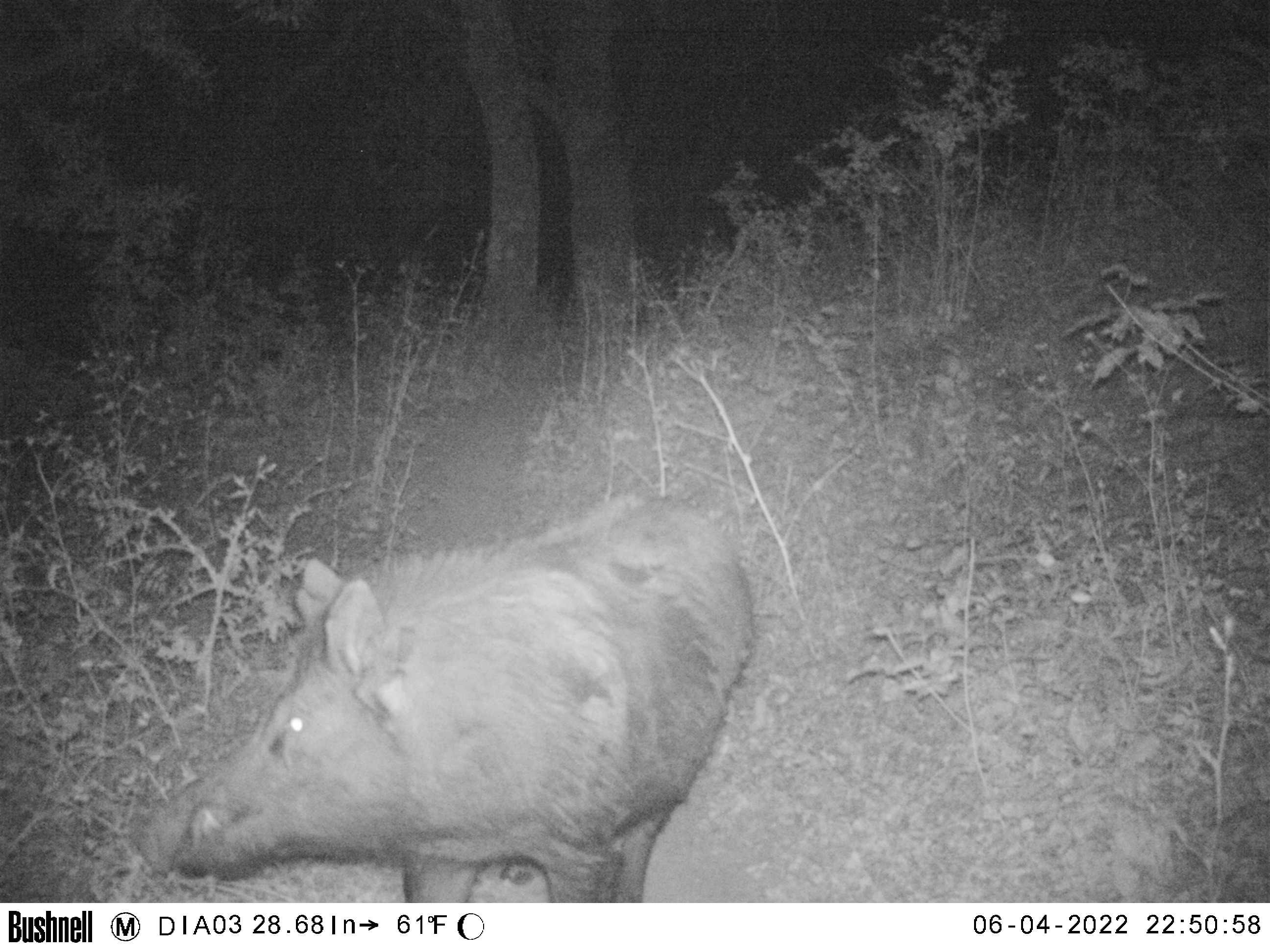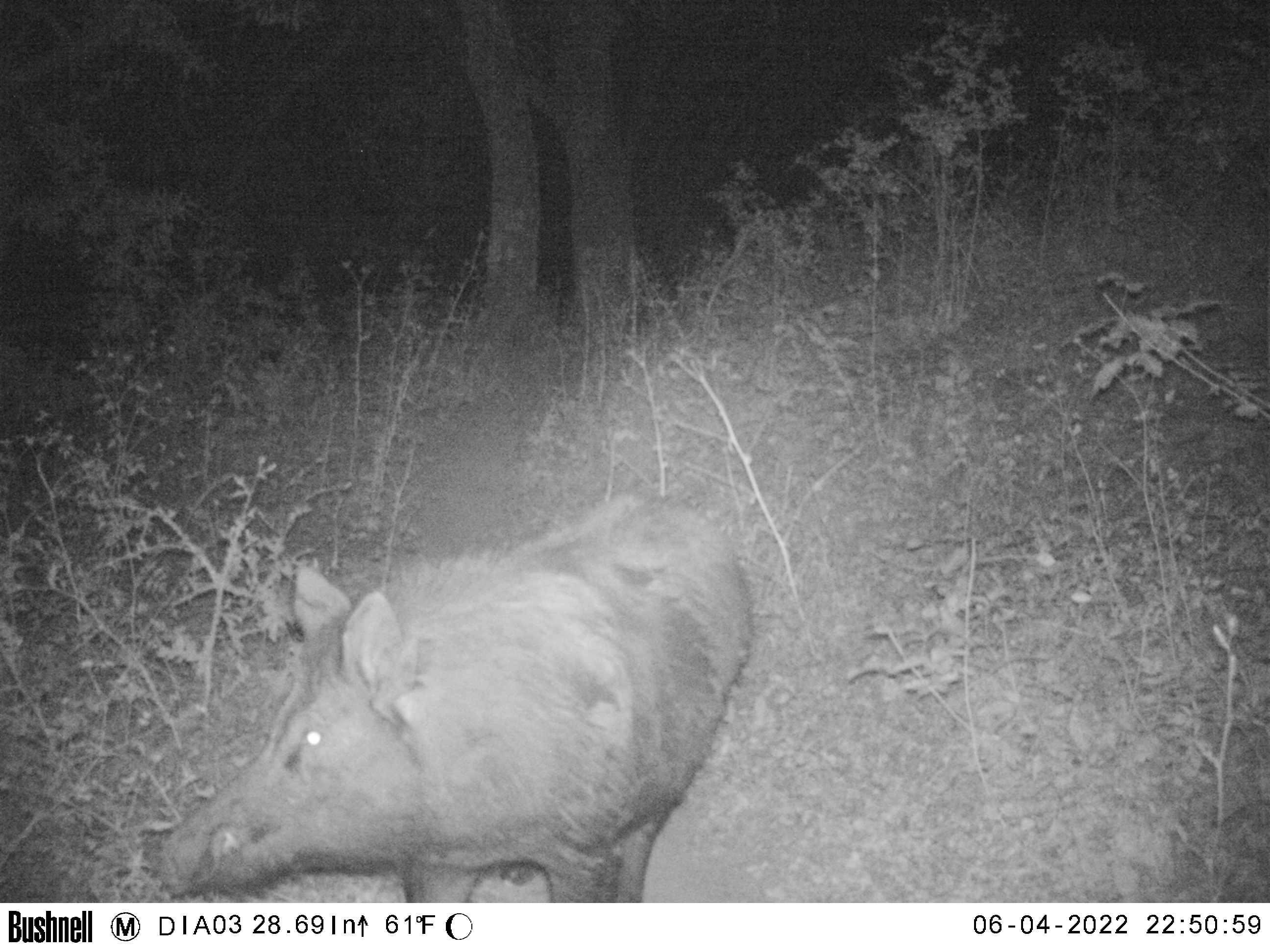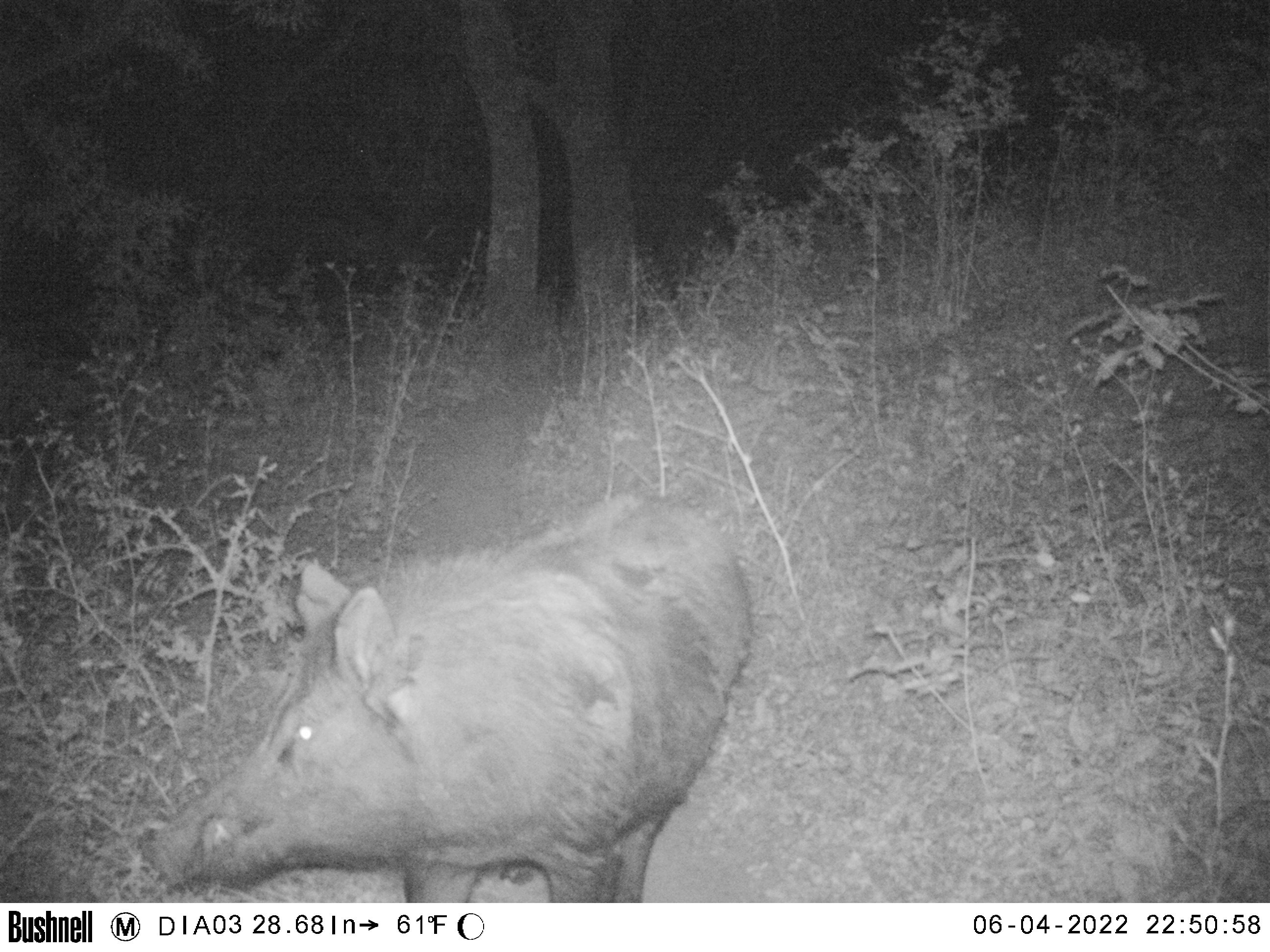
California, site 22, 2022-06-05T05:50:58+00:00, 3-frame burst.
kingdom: Animalia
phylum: Chordata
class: Mammalia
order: Artiodactyla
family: Suidae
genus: Sus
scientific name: Sus scrofa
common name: wild boar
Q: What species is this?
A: Wild boar (Sus scrofa).